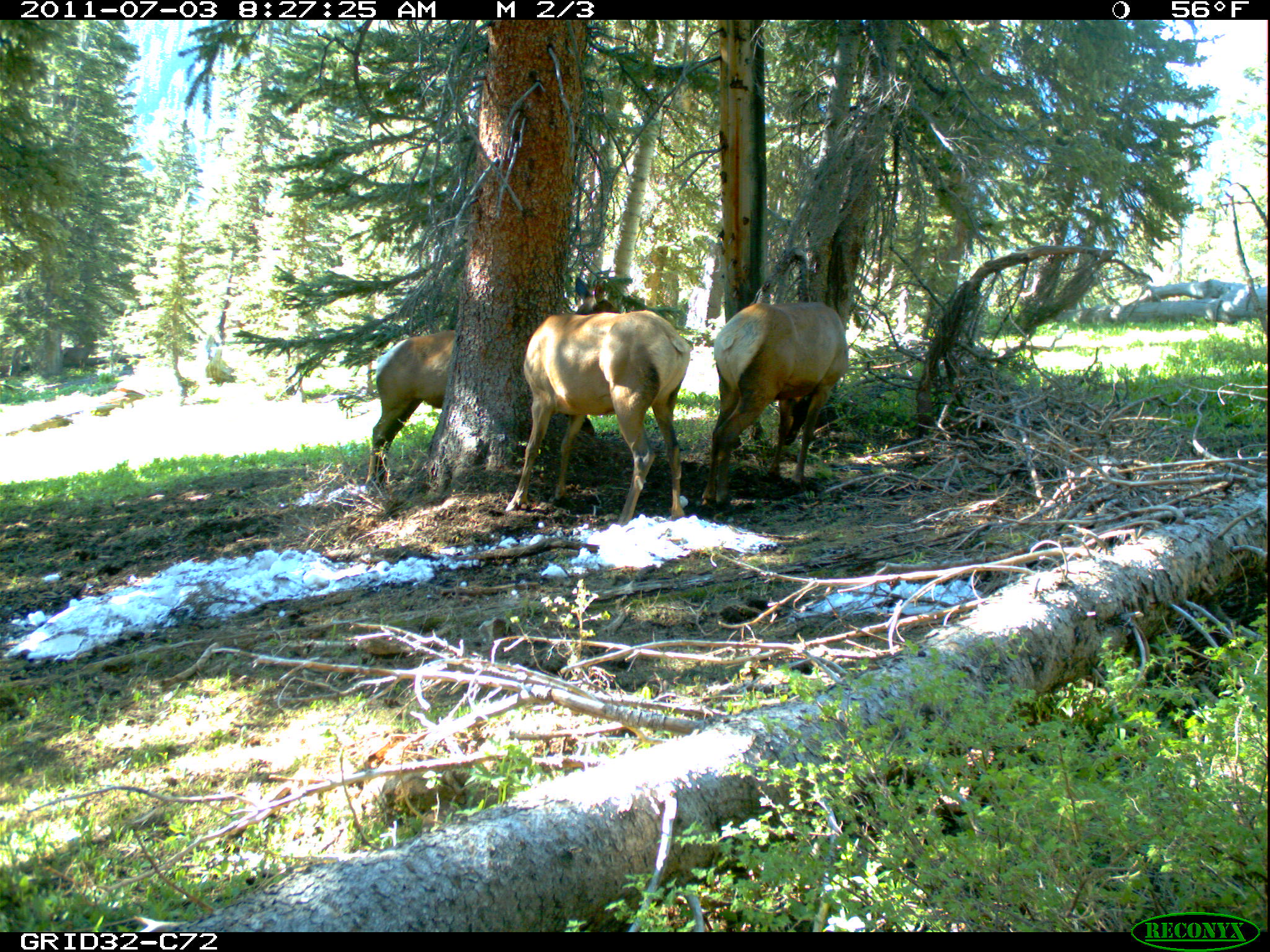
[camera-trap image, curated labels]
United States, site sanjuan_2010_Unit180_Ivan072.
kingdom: Animalia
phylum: Chordata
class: Mammalia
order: Artiodactyla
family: Cervidae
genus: Cervus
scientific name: Cervus elaphus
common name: red deer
Cervus elaphus (red deer).